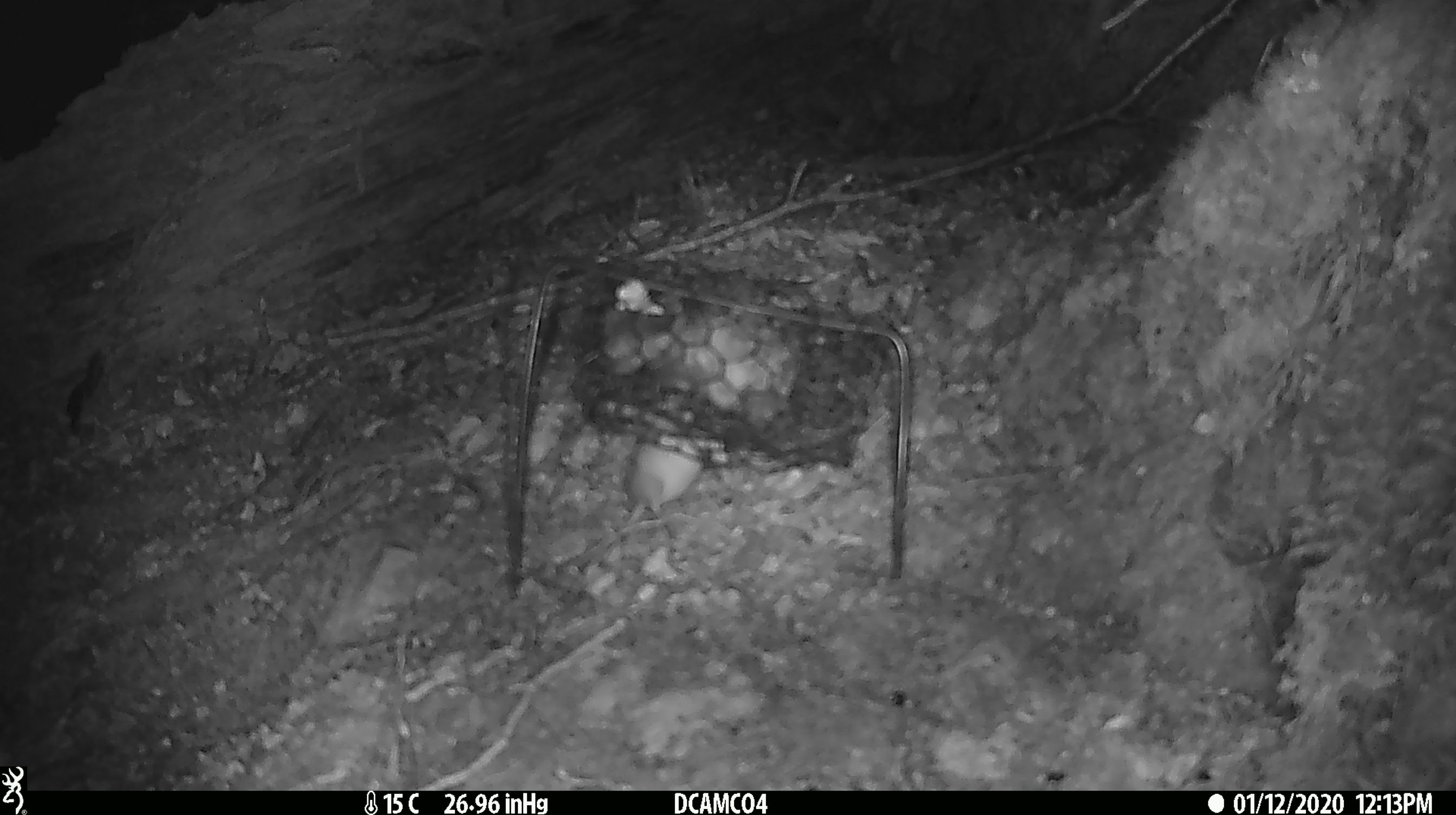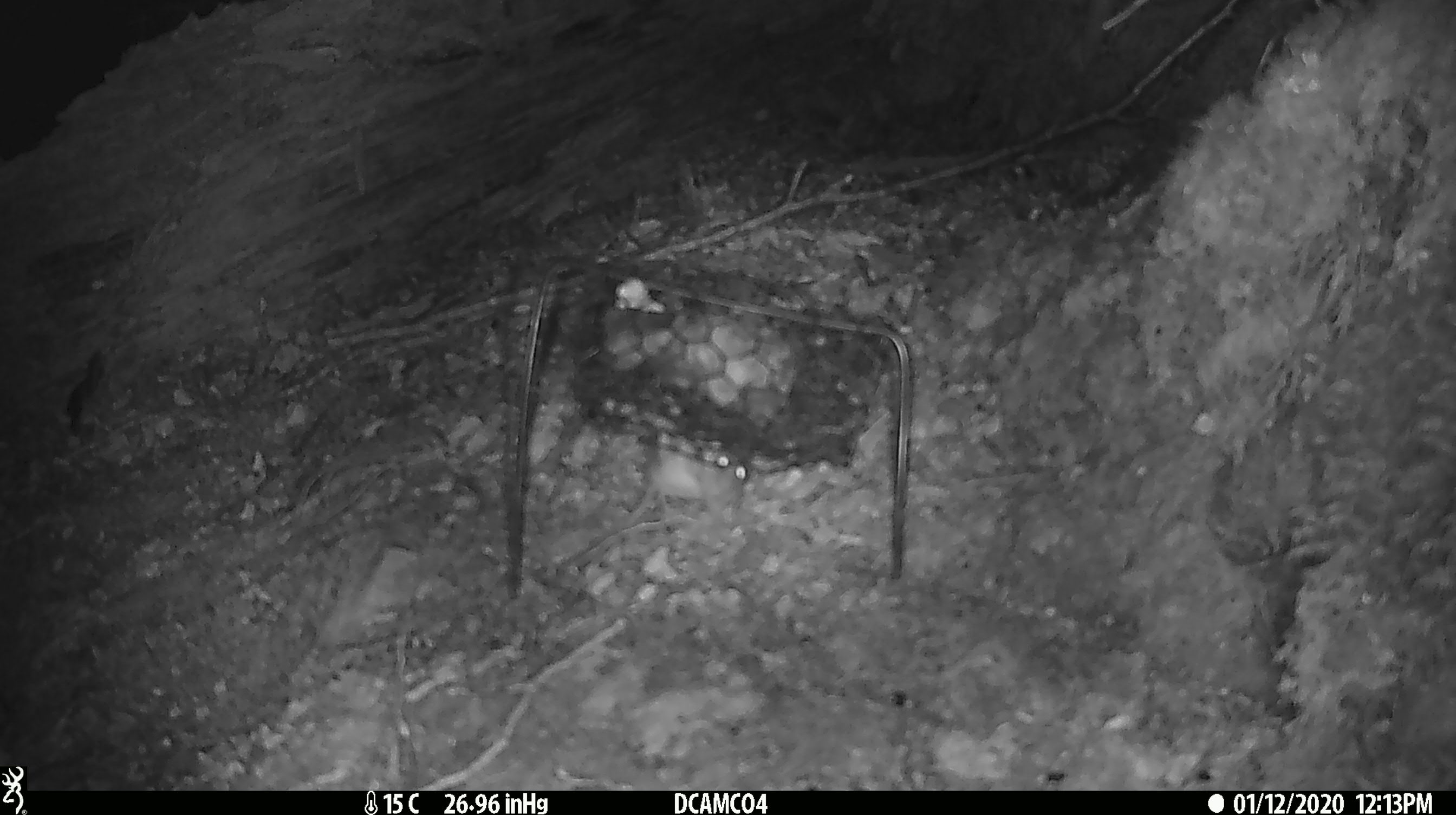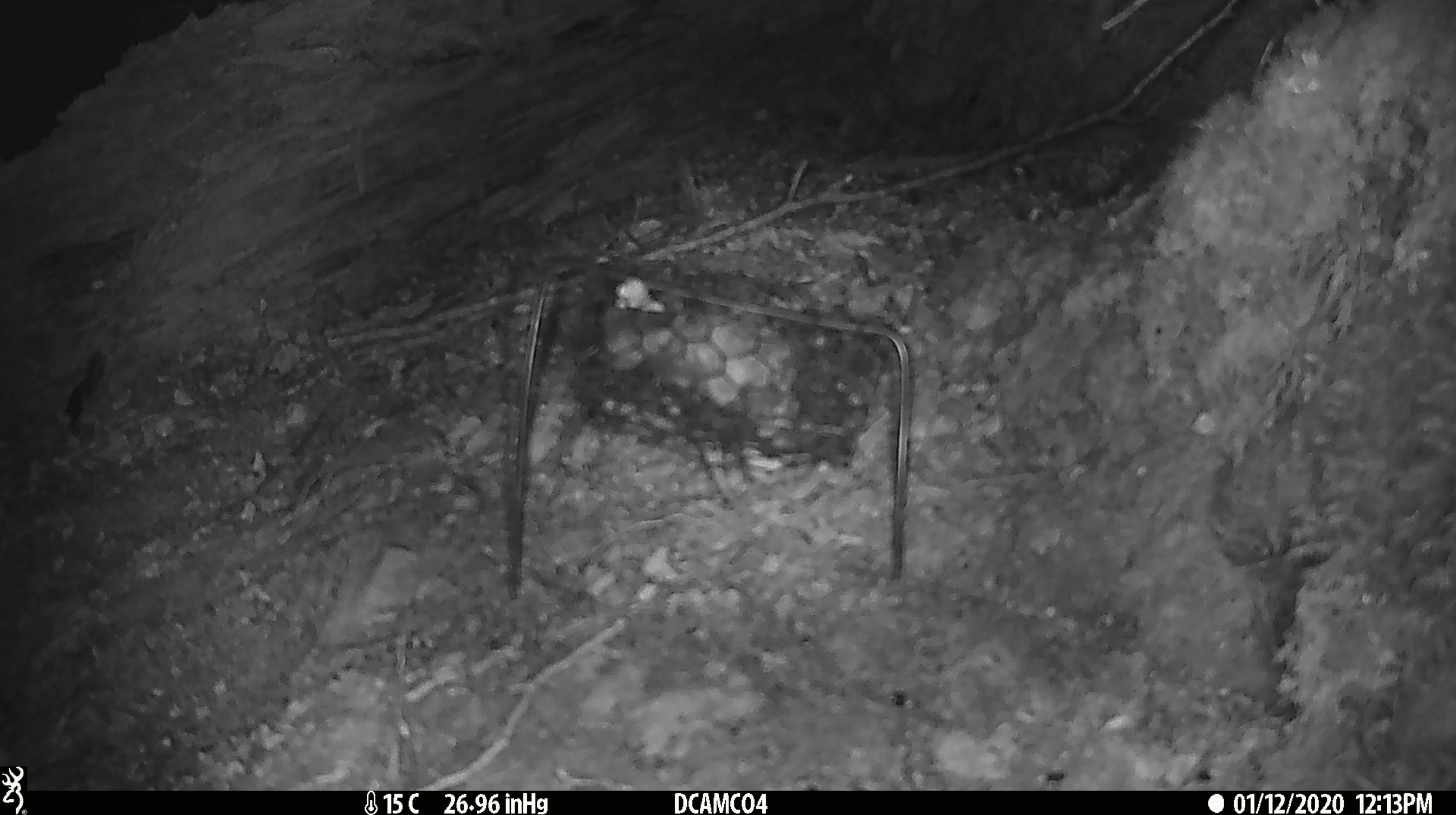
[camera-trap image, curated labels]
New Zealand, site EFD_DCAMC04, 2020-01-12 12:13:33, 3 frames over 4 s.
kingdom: Animalia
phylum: Chordata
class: Mammalia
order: Rodentia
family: Muridae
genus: Mus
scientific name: Mus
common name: mouse